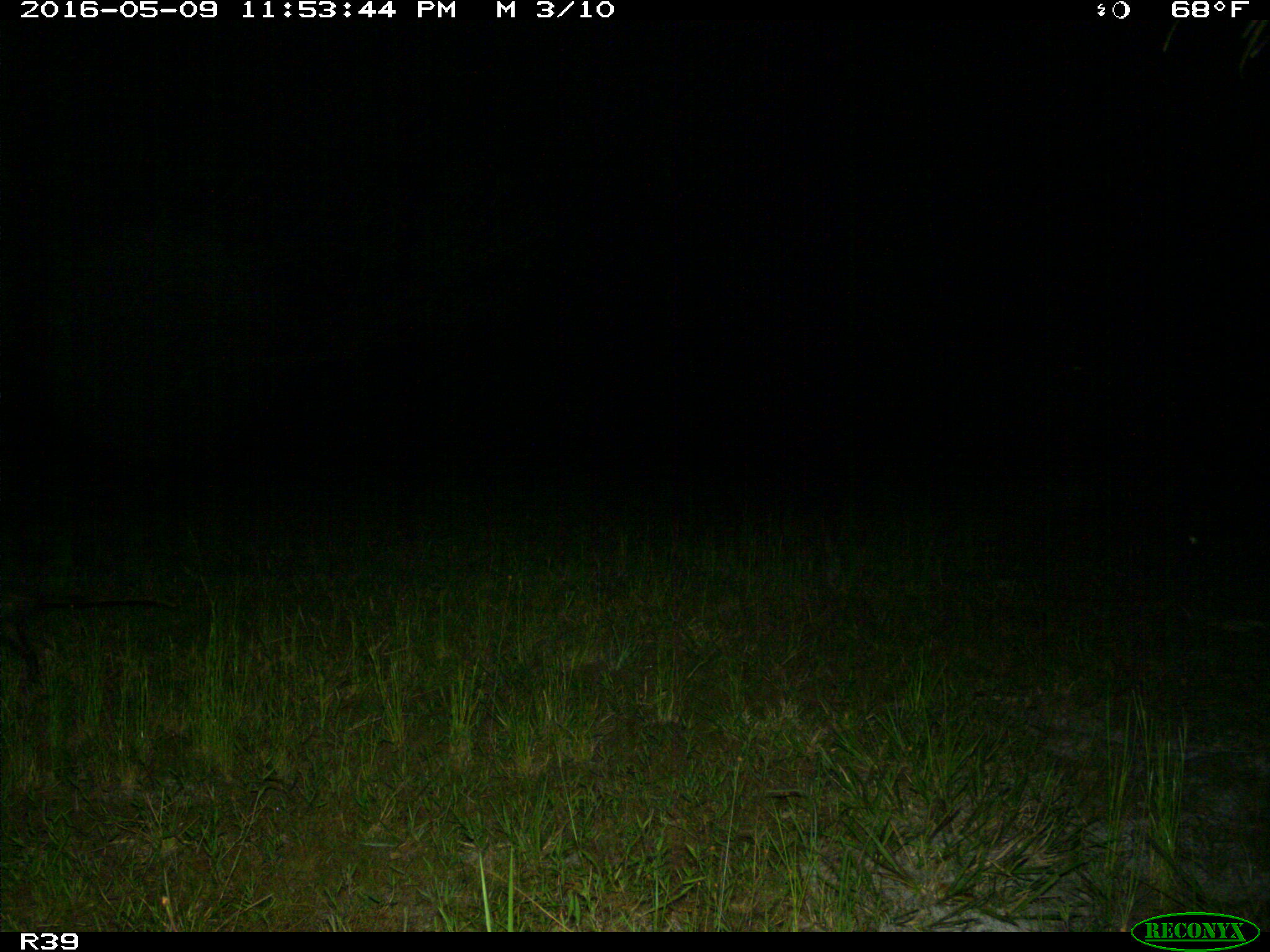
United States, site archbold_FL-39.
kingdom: Animalia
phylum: Chordata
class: Mammalia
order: Didelphimorphia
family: Didelphidae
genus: Didelphis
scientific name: Didelphis virginiana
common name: virginia opossum